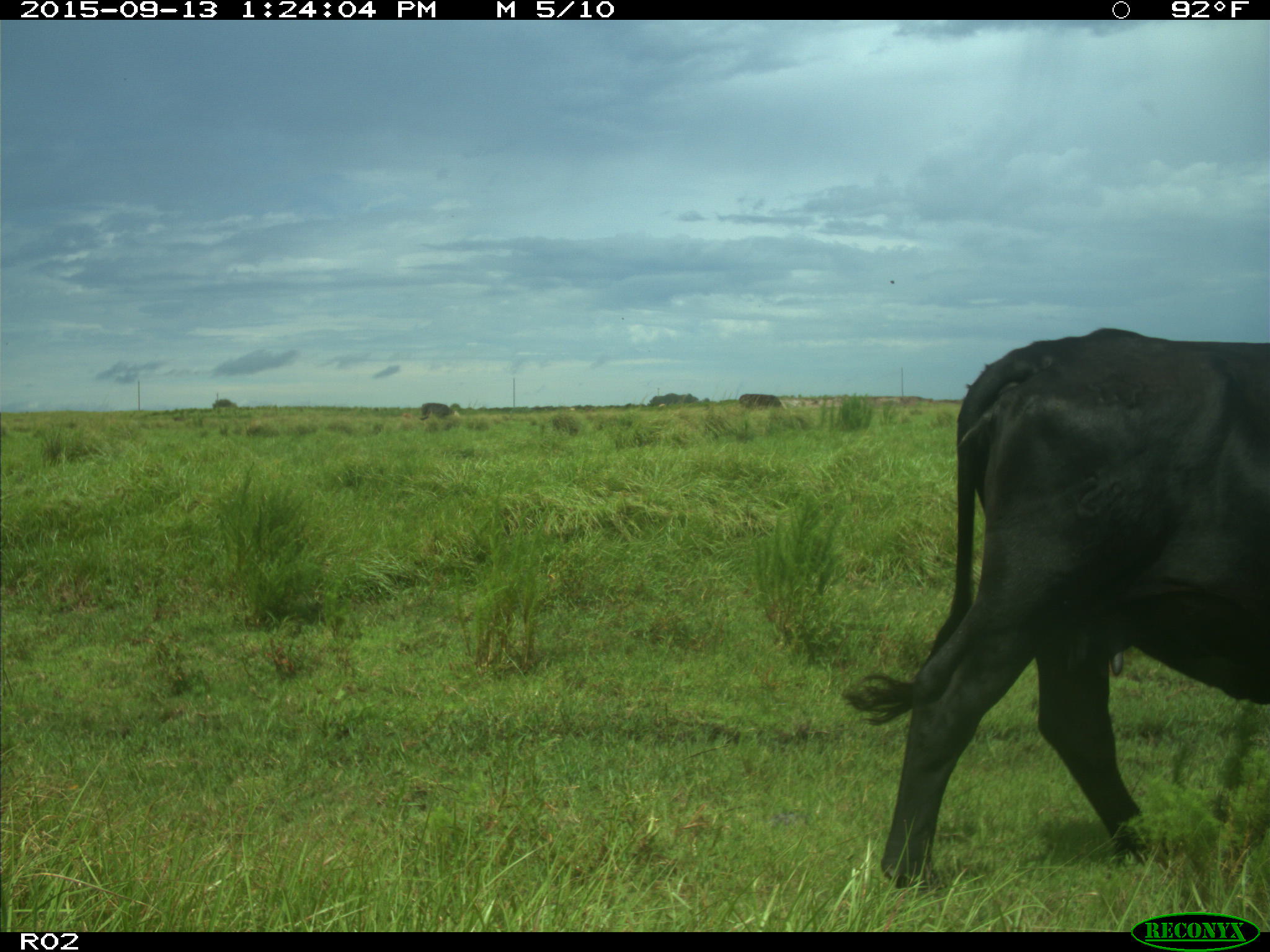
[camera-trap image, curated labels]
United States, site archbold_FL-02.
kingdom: Animalia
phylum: Chordata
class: Mammalia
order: Artiodactyla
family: Bovidae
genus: Bos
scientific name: Bos taurus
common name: domestic cow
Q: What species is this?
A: Bos taurus (domestic cow).